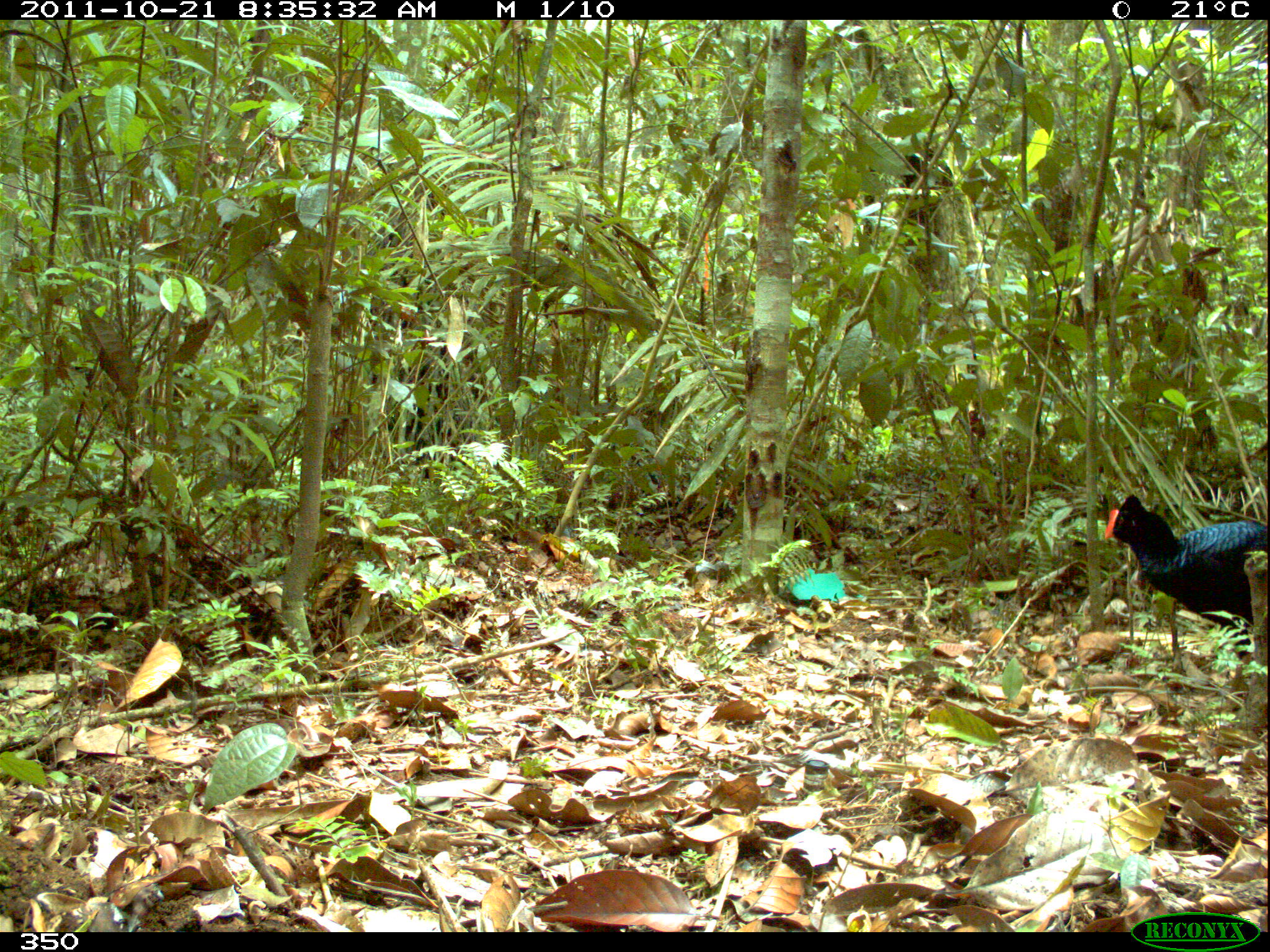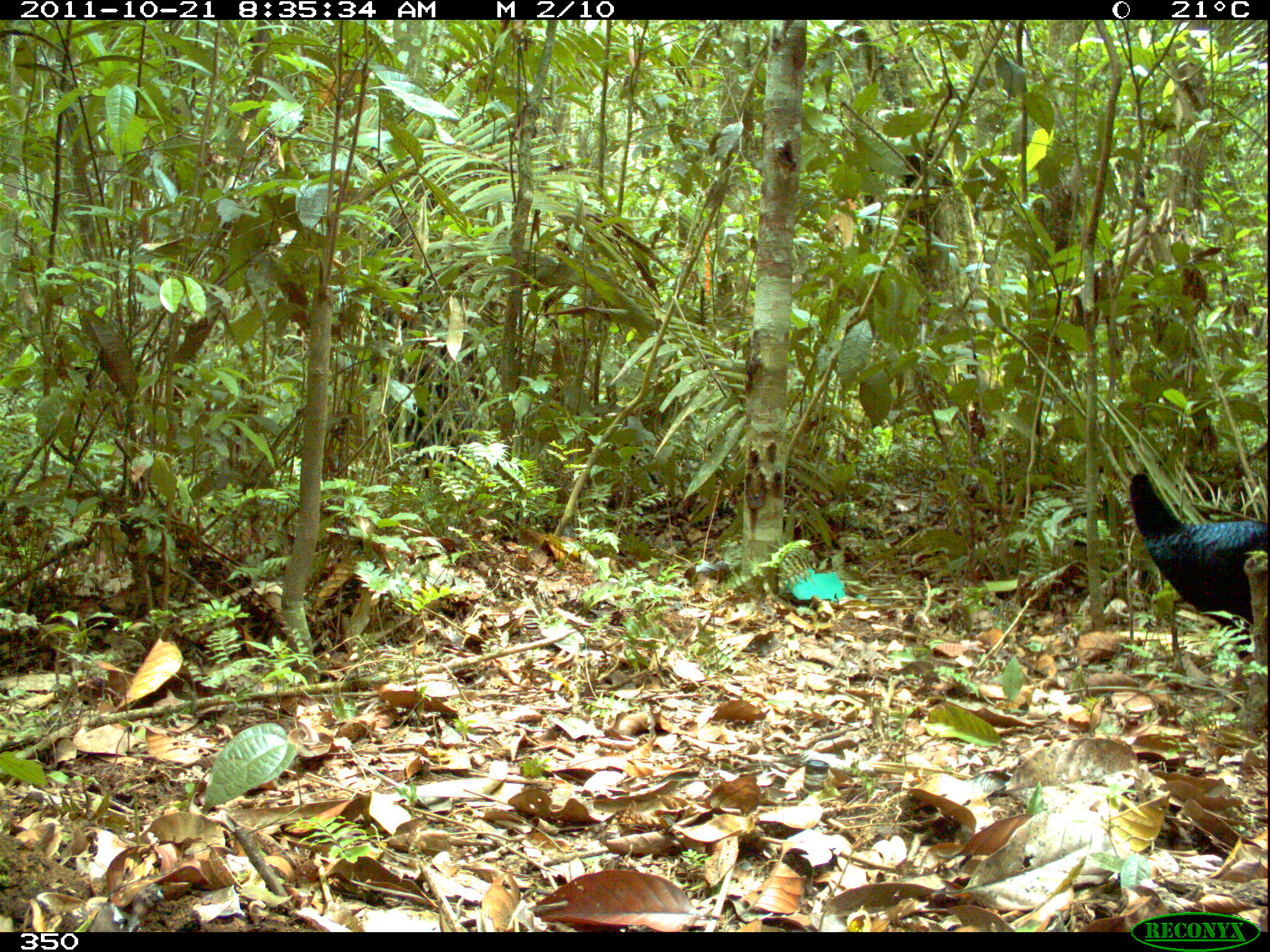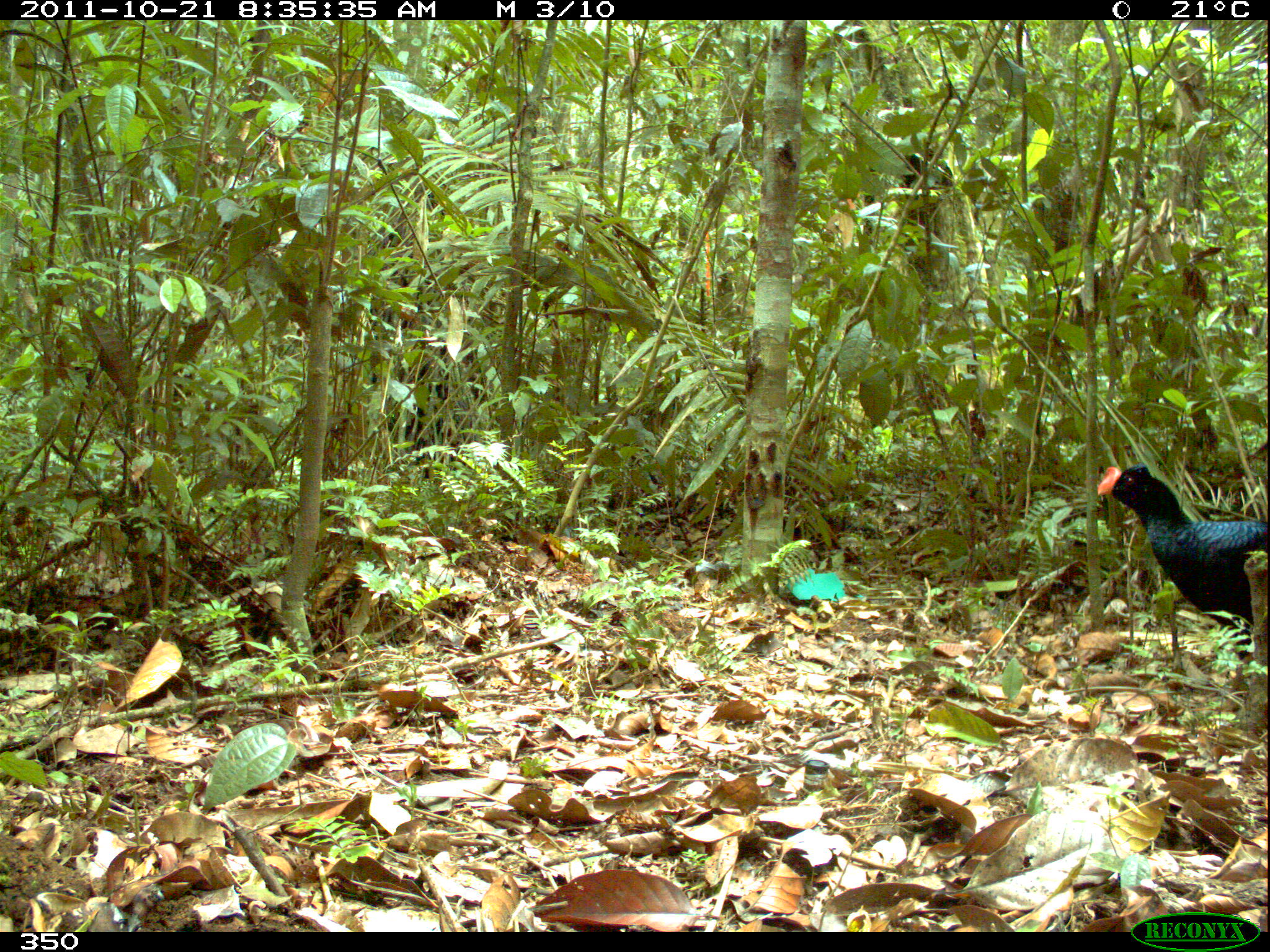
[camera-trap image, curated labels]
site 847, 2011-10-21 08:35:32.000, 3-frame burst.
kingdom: Animalia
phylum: Chordata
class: Aves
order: Galliformes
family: Cracidae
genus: Mitu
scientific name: Mitu tuberosum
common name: razor-billed curassow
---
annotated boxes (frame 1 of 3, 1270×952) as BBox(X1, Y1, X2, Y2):
mitu tuberosum: BBox(1104, 493, 1267, 659)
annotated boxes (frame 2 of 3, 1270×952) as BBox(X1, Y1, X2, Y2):
mitu tuberosum: BBox(1128, 472, 1268, 658)